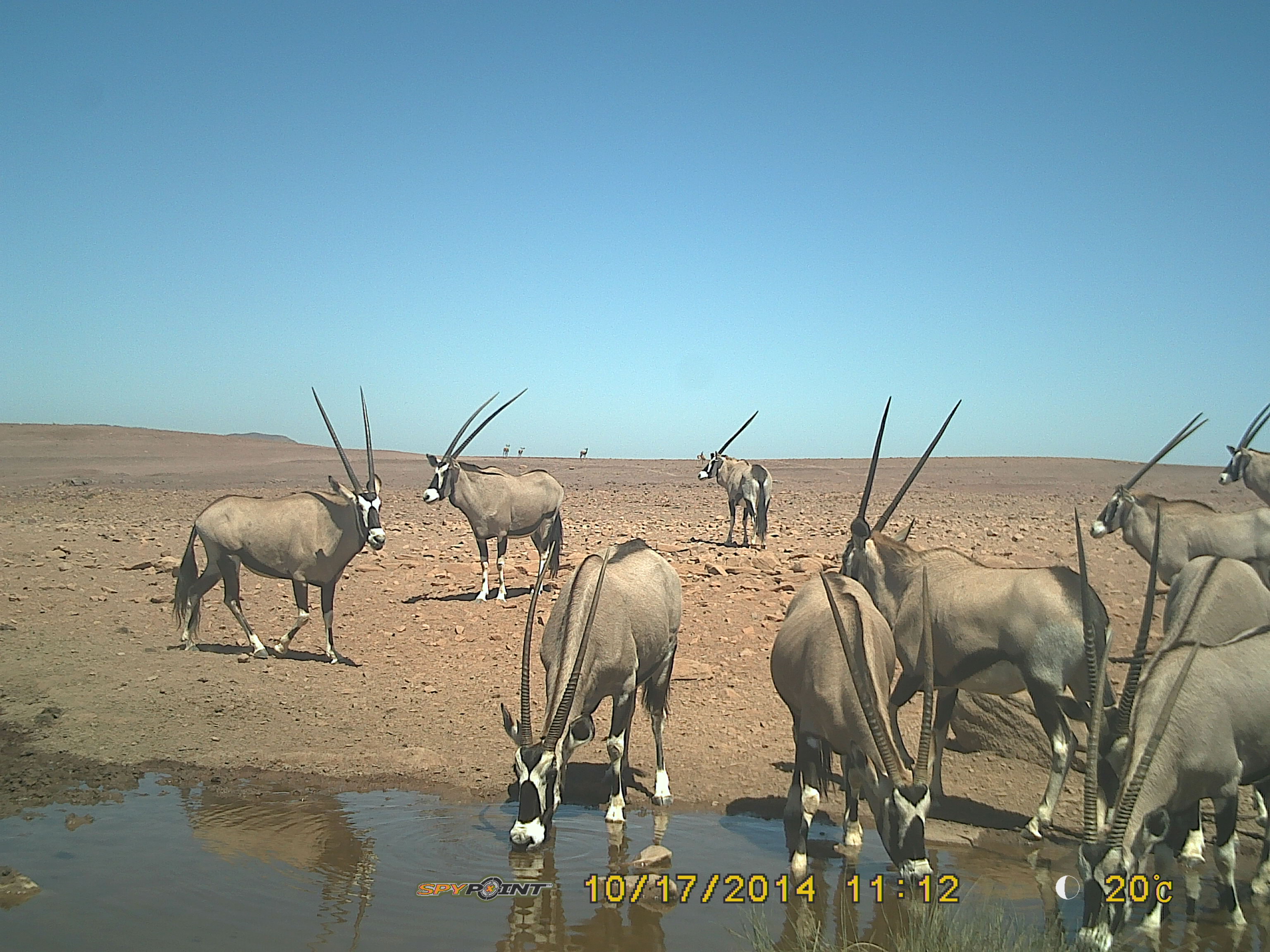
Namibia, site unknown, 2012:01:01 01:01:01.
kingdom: Animalia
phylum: Chordata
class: Mammalia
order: Artiodactyla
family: Bovidae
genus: Oryx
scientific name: Oryx gazella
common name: gemsbok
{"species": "Oryx gazella (gemsbok)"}